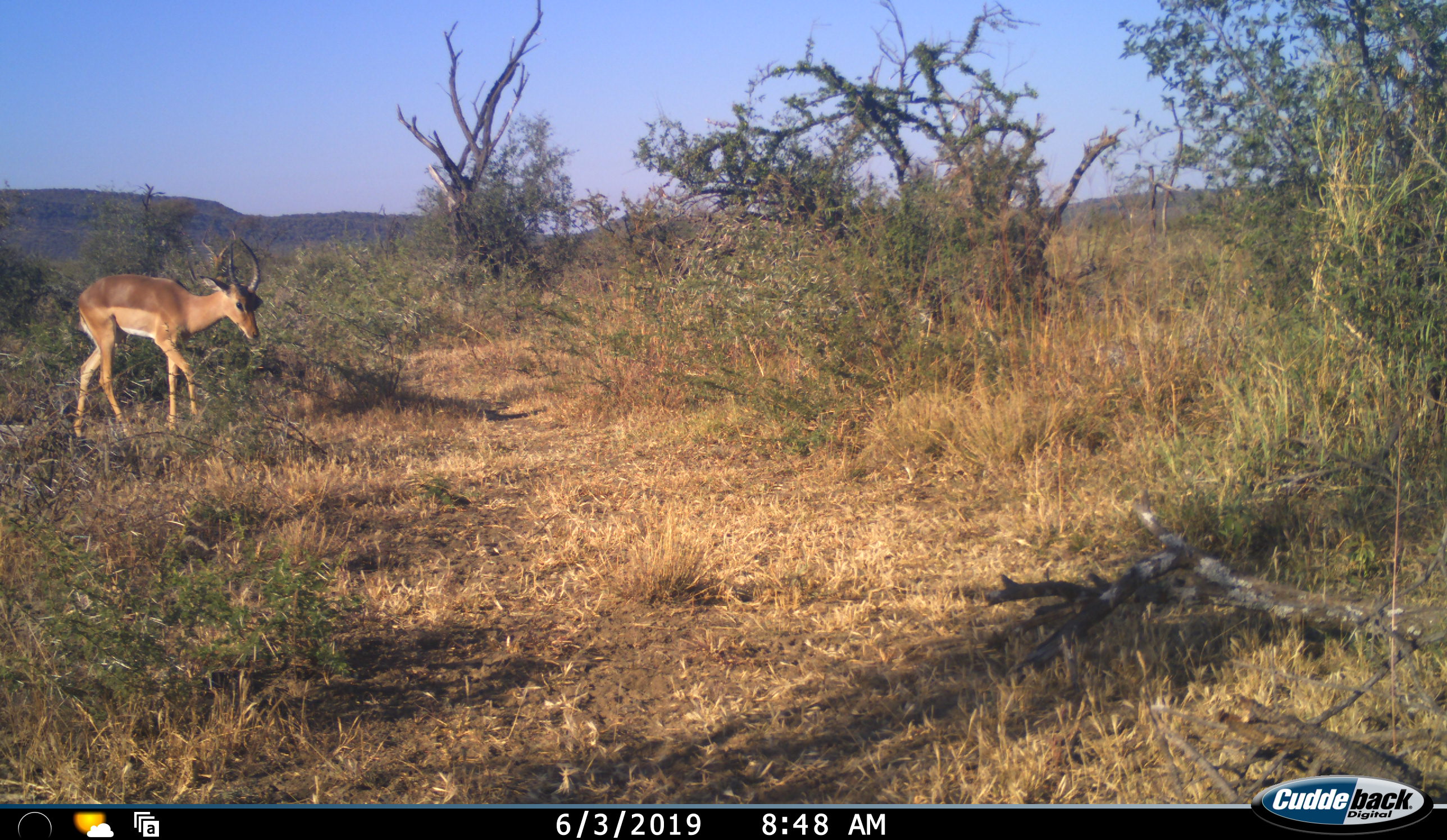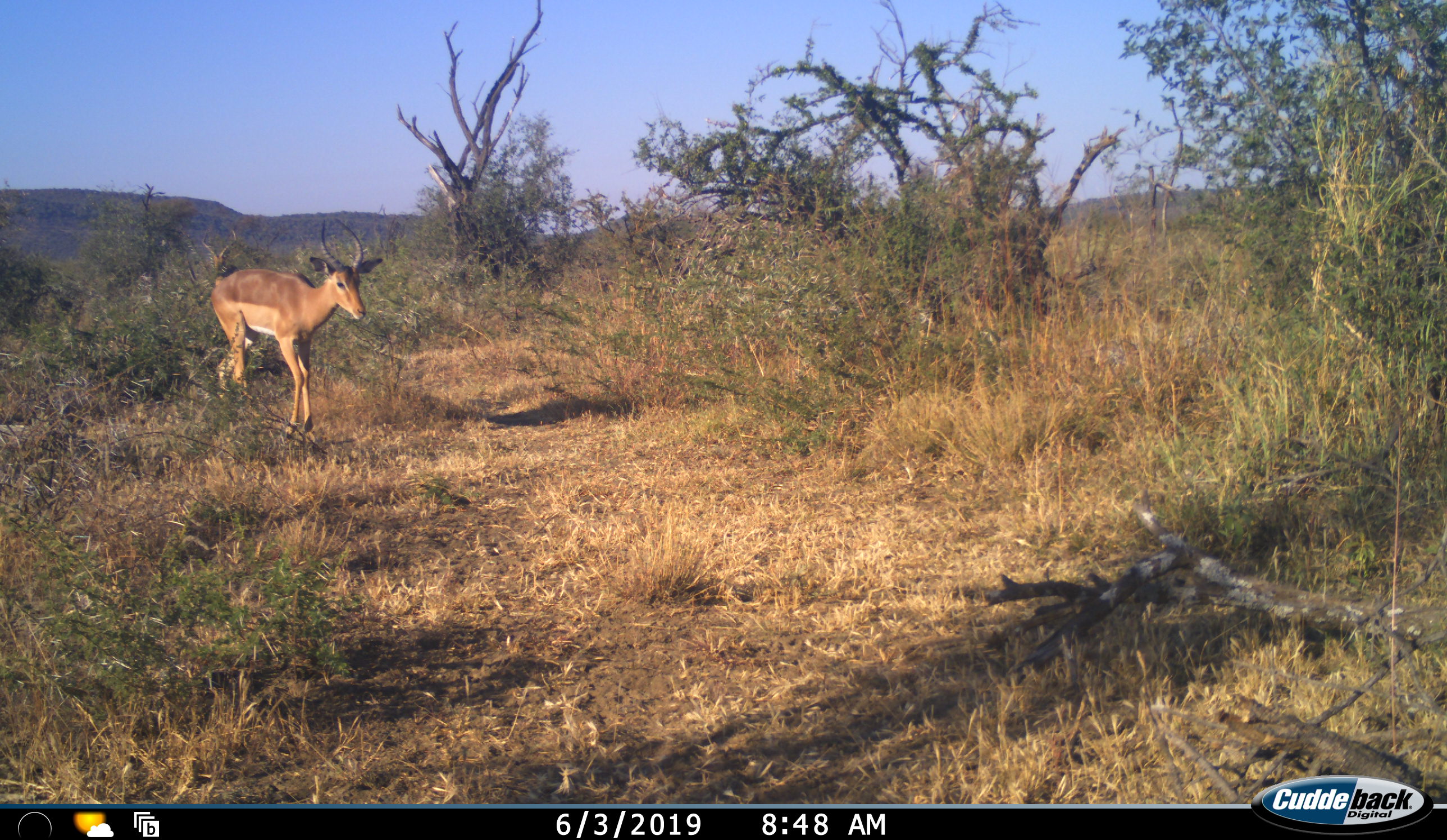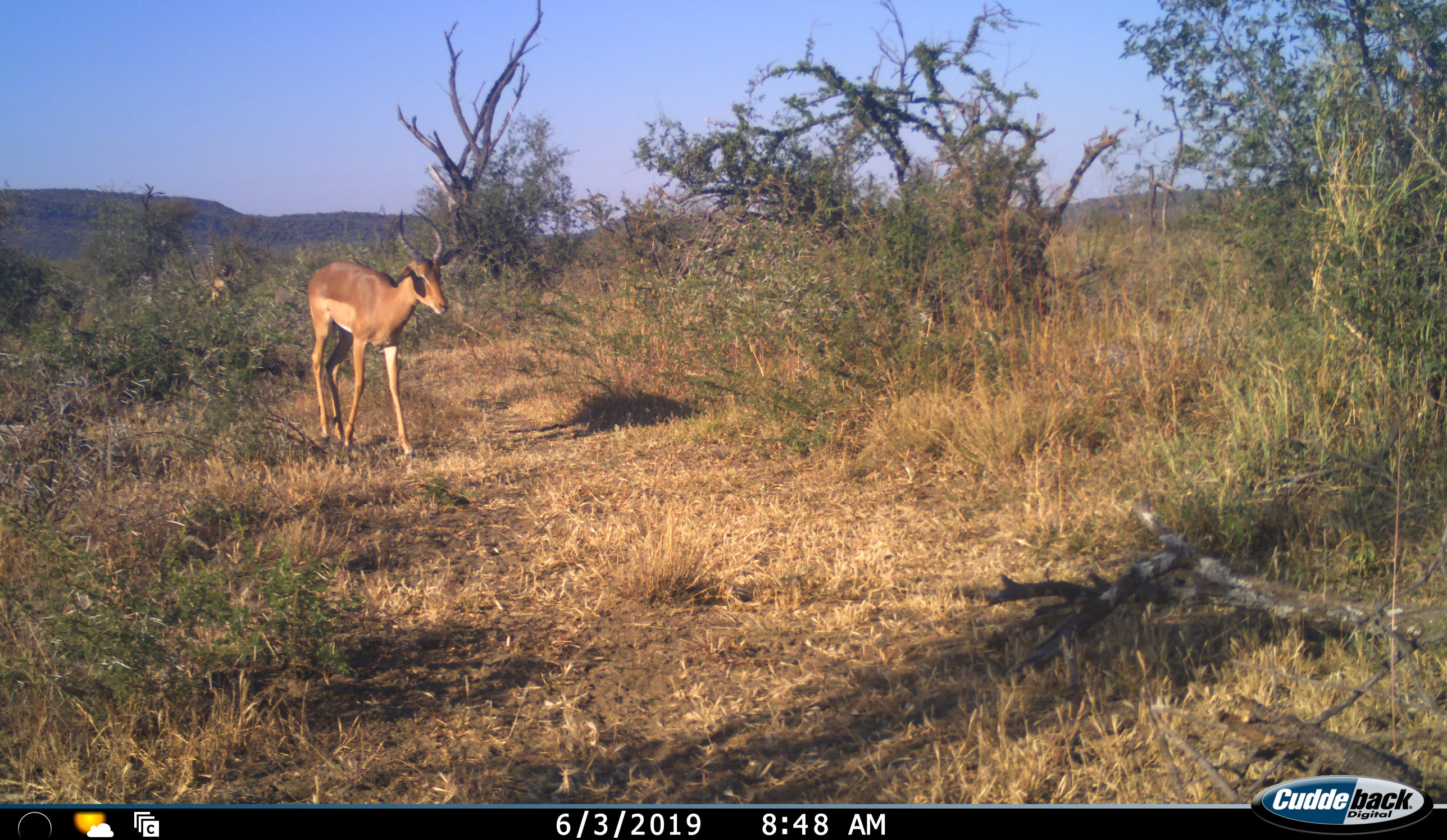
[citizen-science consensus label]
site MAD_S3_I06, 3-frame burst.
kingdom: Animalia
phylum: Chordata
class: Mammalia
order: Artiodactyla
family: Bovidae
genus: Aepyceros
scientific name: Aepyceros melampus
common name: impala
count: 1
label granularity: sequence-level